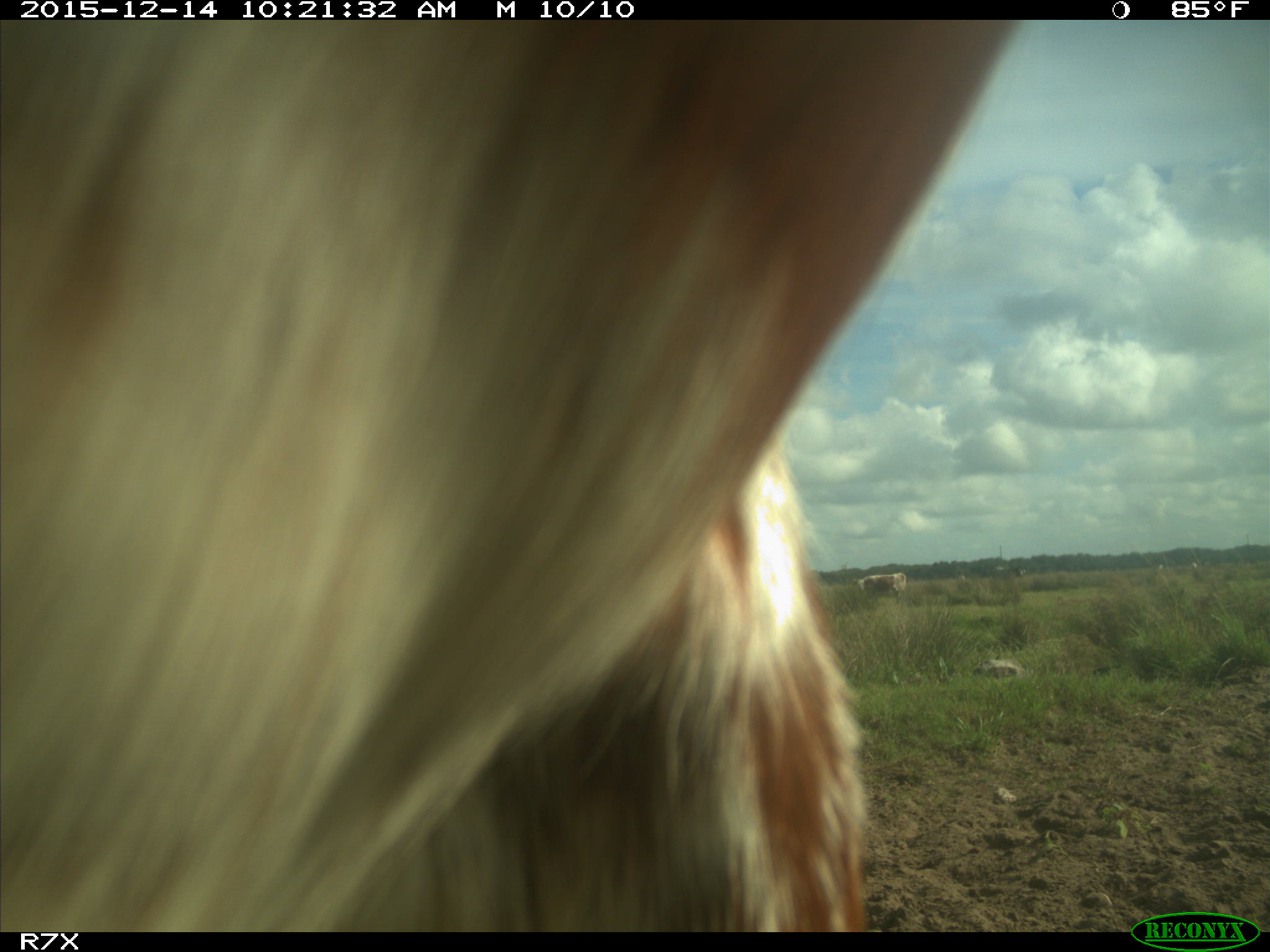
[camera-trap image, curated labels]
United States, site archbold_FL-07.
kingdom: Animalia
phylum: Chordata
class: Mammalia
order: Artiodactyla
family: Bovidae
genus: Bos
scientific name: Bos taurus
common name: domestic cow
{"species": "Bos taurus (domestic cow)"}